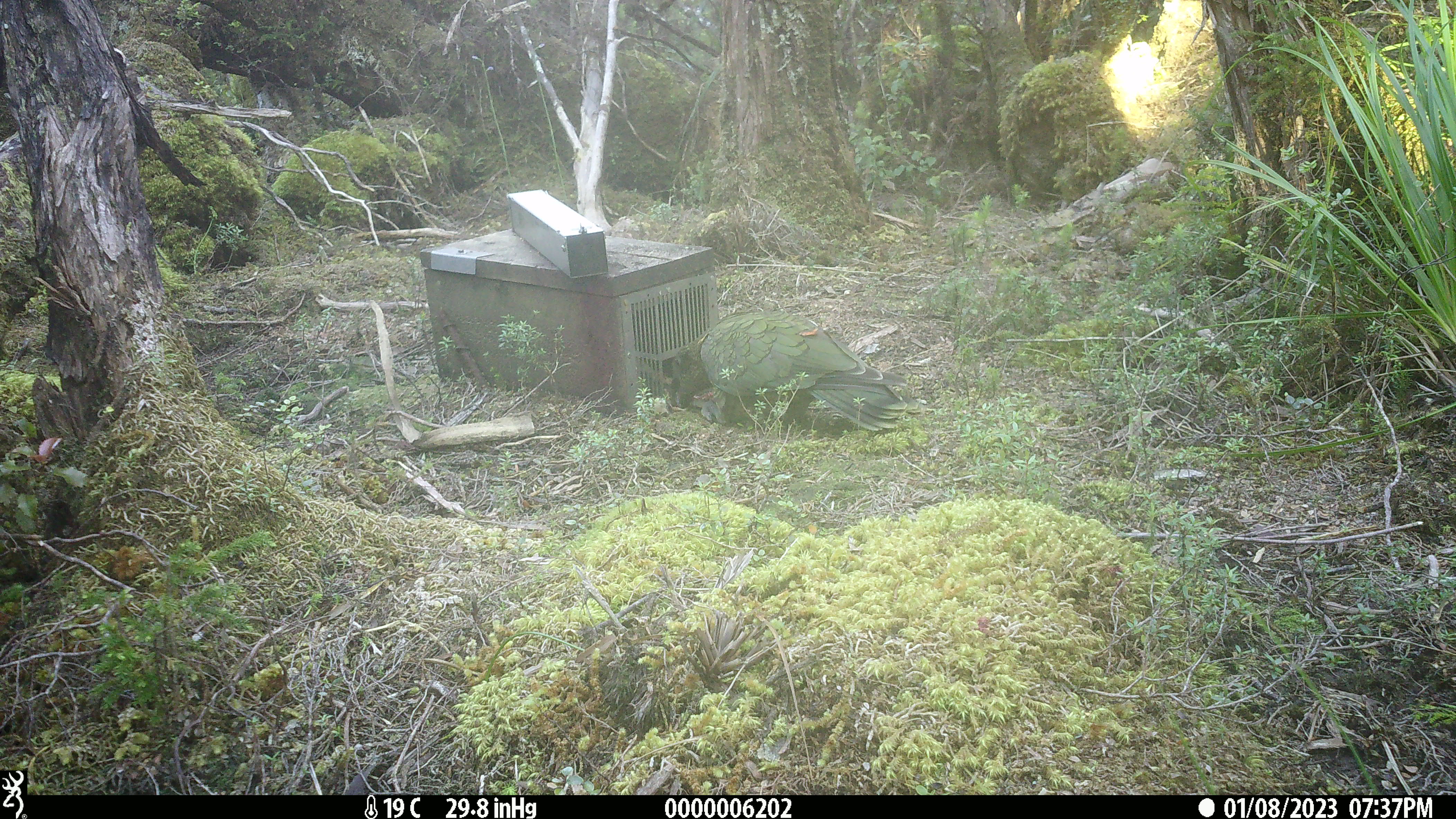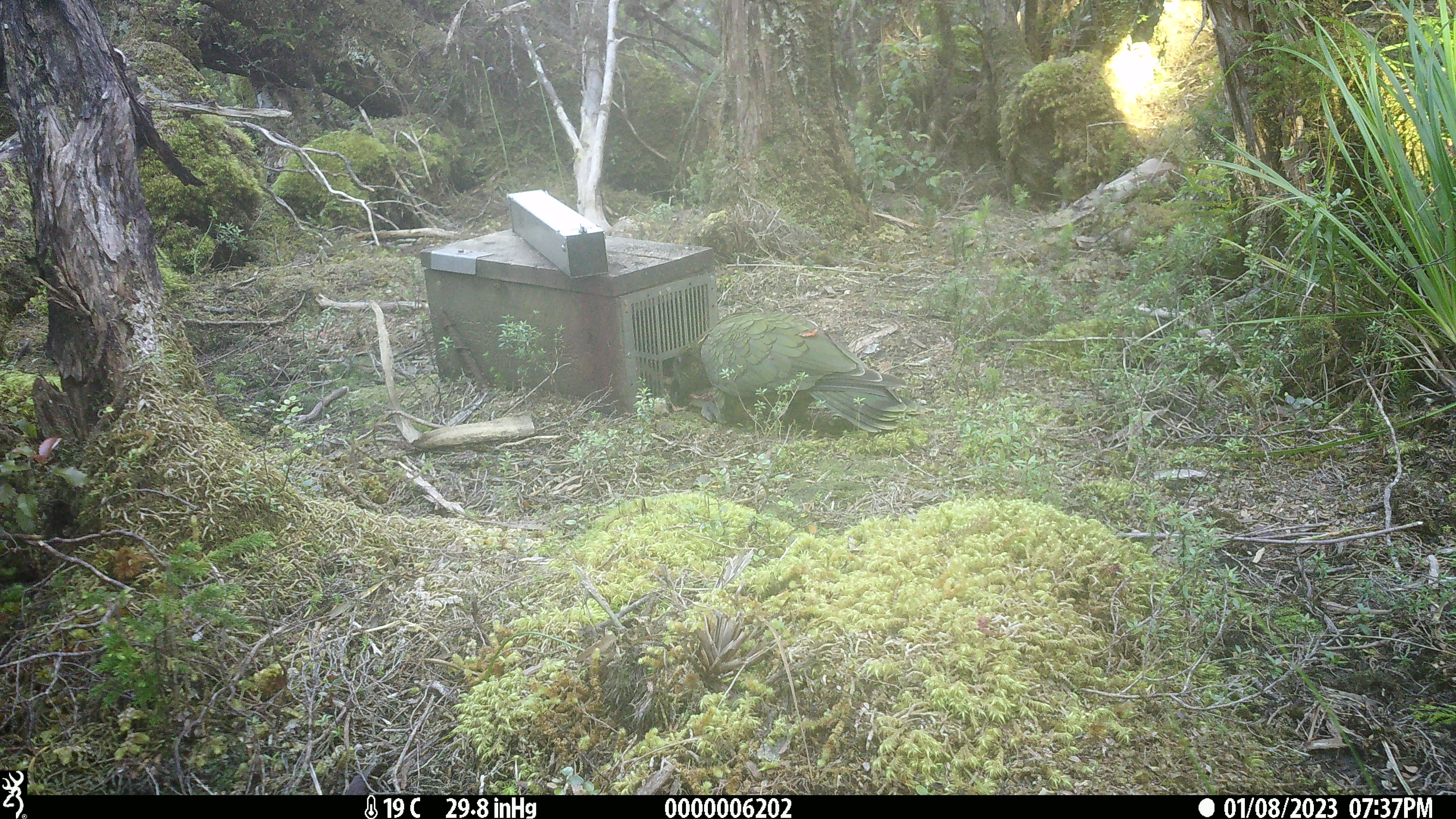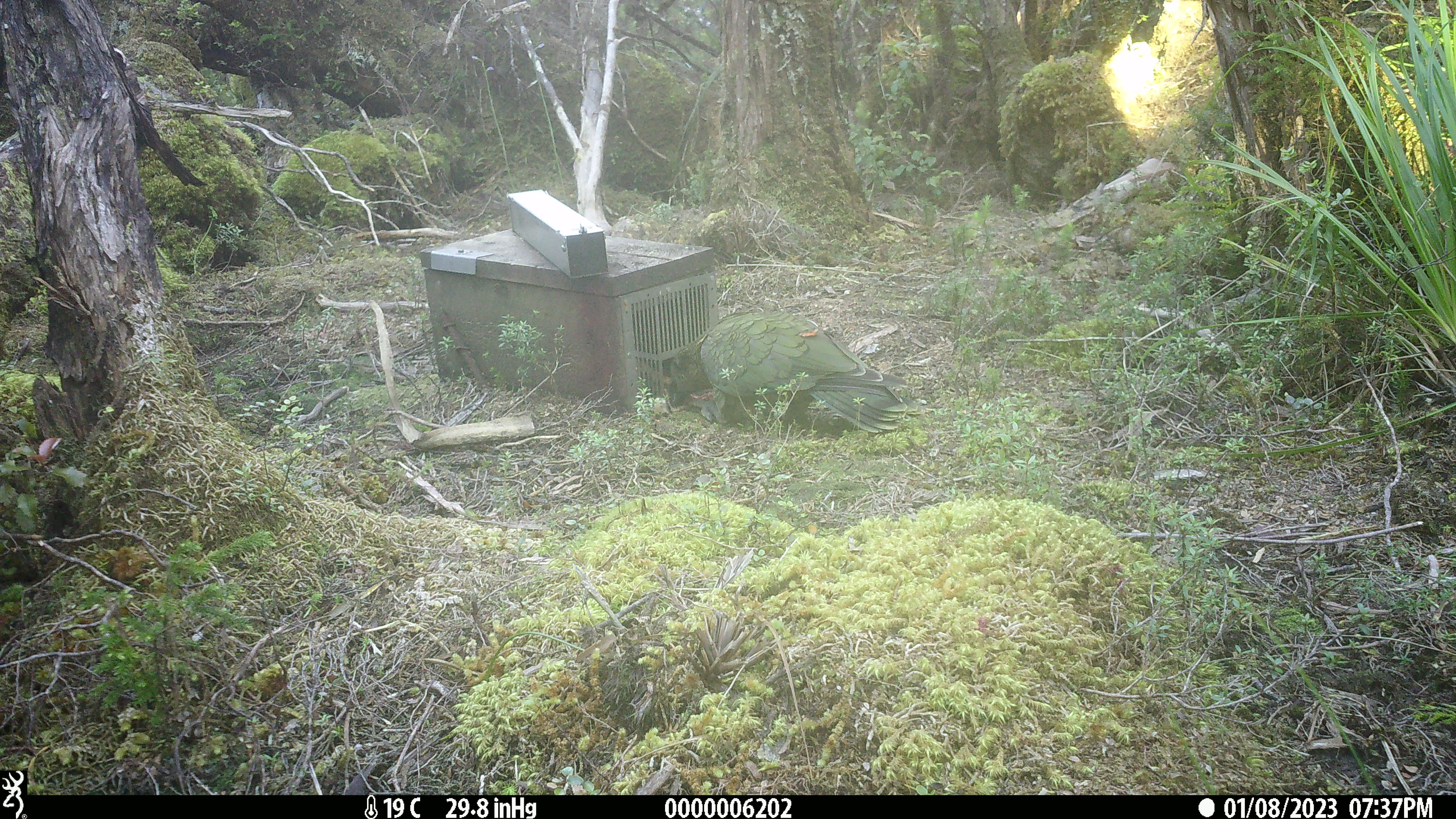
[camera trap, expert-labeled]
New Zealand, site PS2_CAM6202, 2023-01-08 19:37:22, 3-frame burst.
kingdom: Animalia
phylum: Chordata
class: Aves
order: Psittaciformes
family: Strigopidae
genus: Nestor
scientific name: Nestor notabilis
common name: kea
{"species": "kea (Nestor notabilis)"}